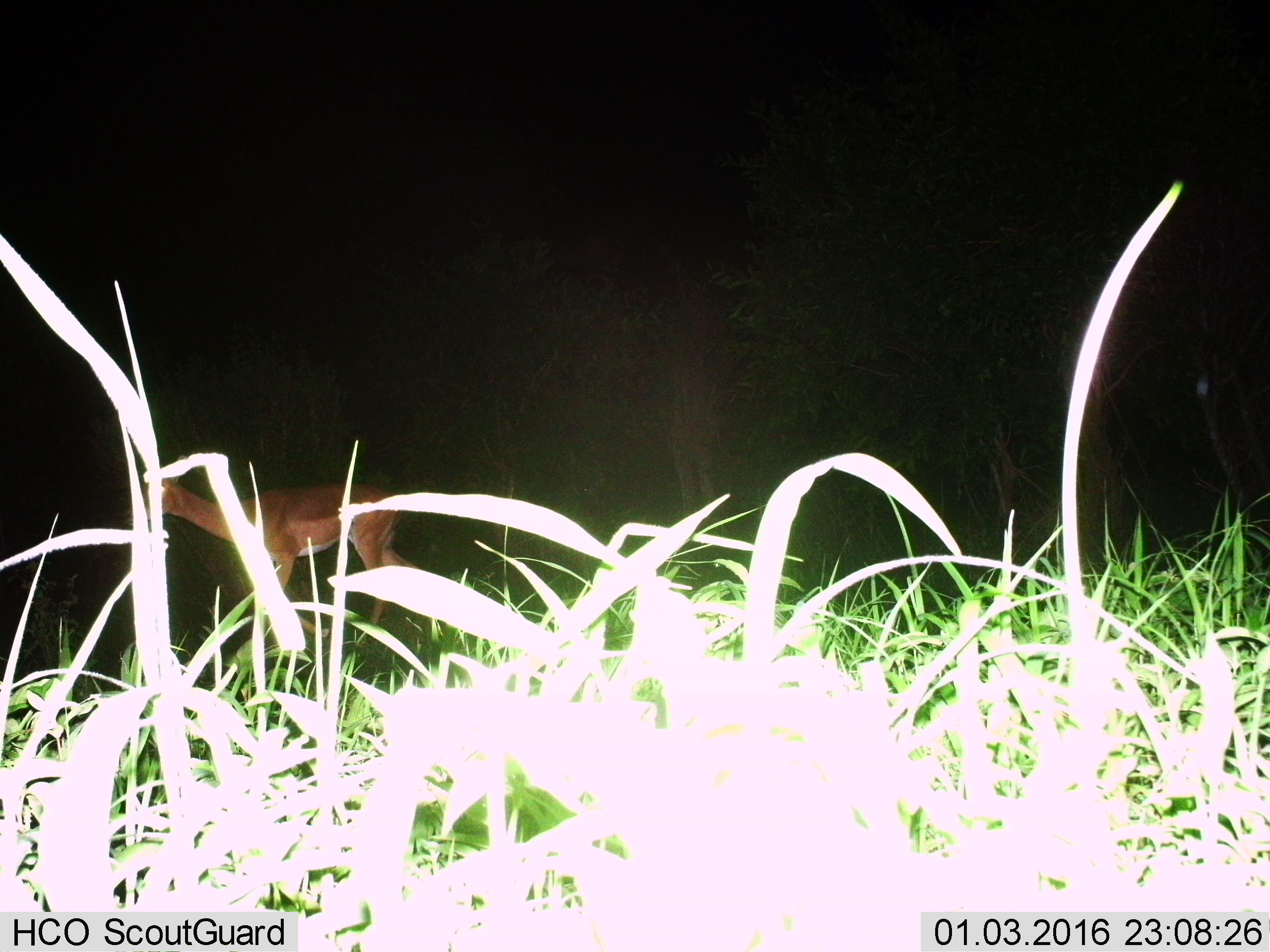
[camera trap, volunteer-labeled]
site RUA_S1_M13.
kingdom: Animalia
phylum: Chordata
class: Mammalia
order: Artiodactyla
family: Bovidae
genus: Aepyceros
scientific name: Aepyceros melampus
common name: impala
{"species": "impala (Aepyceros melampus)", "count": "1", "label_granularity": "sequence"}